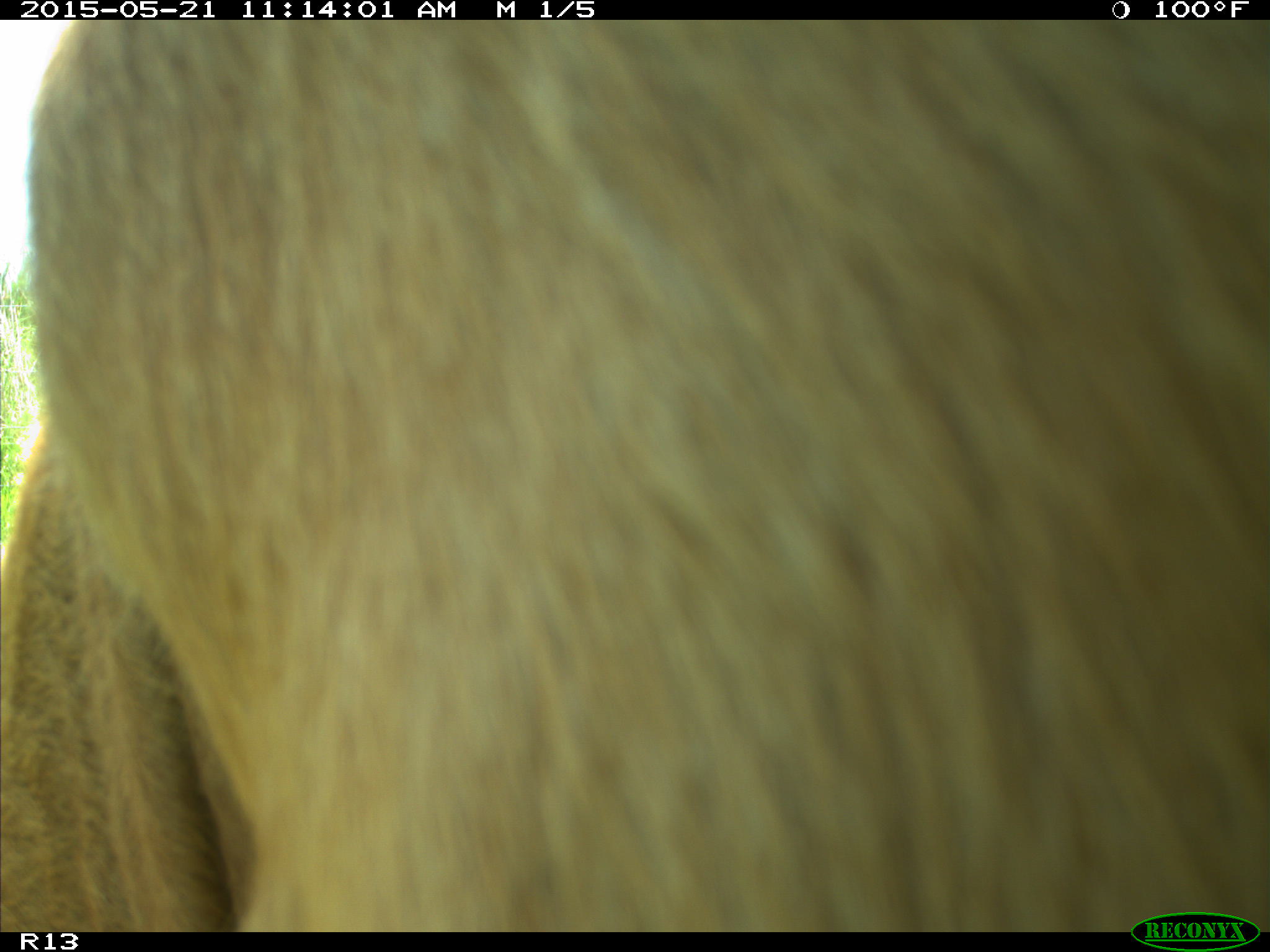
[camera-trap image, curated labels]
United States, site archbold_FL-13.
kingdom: Animalia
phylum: Chordata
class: Mammalia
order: Artiodactyla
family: Bovidae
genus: Bos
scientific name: Bos taurus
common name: domestic cow